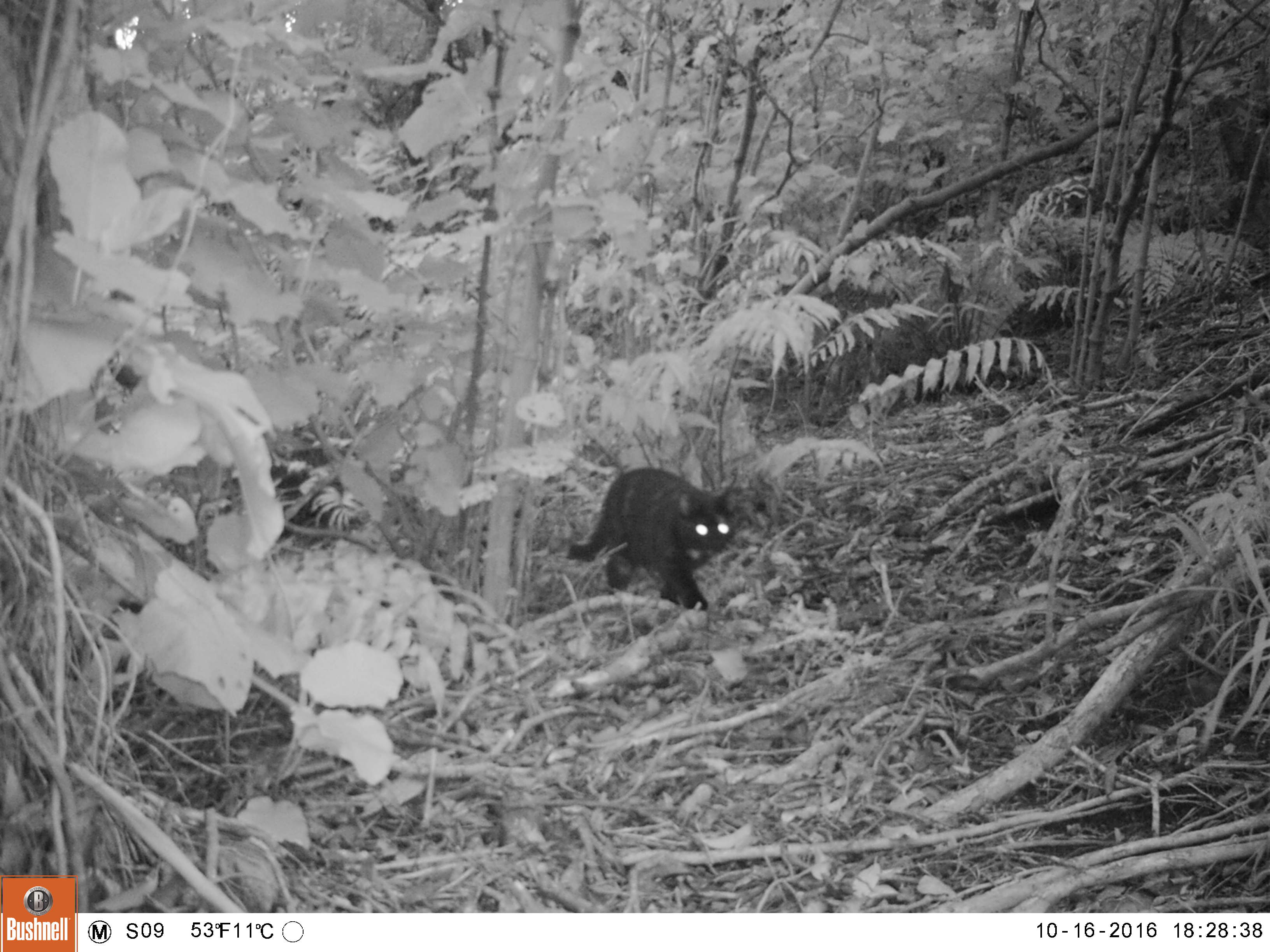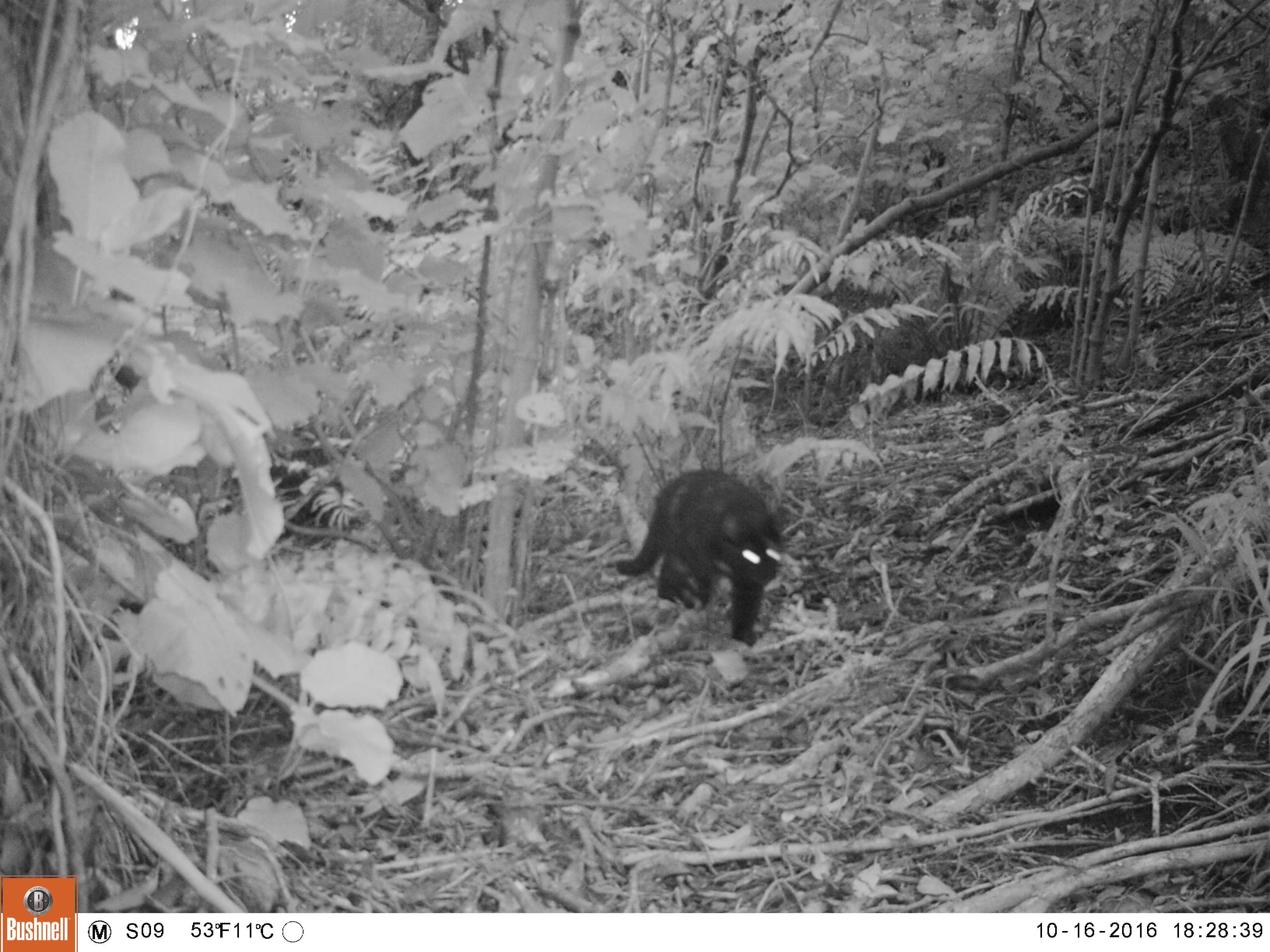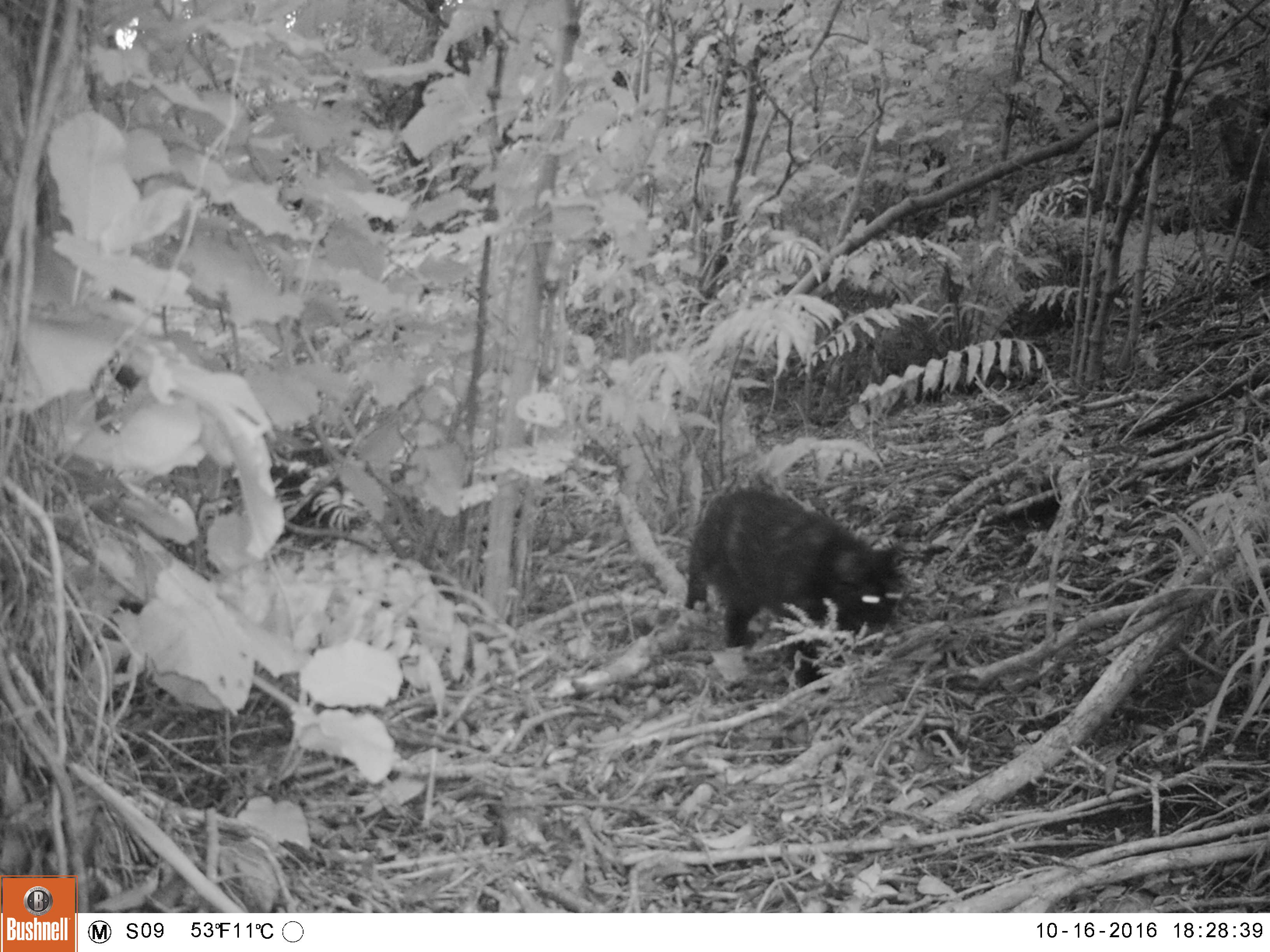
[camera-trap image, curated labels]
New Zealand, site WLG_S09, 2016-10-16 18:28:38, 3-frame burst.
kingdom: Animalia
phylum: Chordata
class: Mammalia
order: Carnivora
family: Felidae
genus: Felis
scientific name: Felis catus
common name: domestic cat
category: cat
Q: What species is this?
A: Cat (domestic cat) (Felis catus).